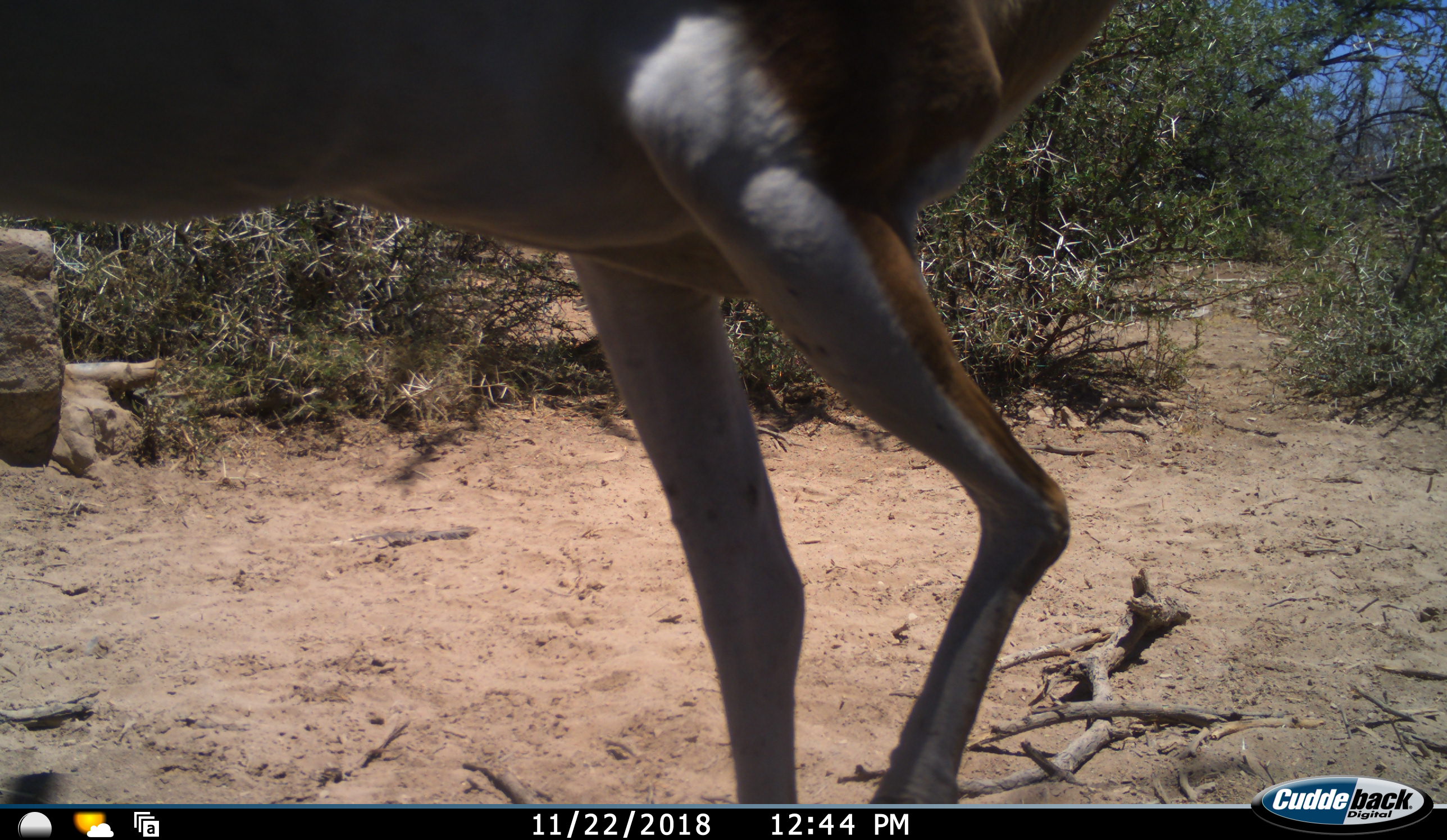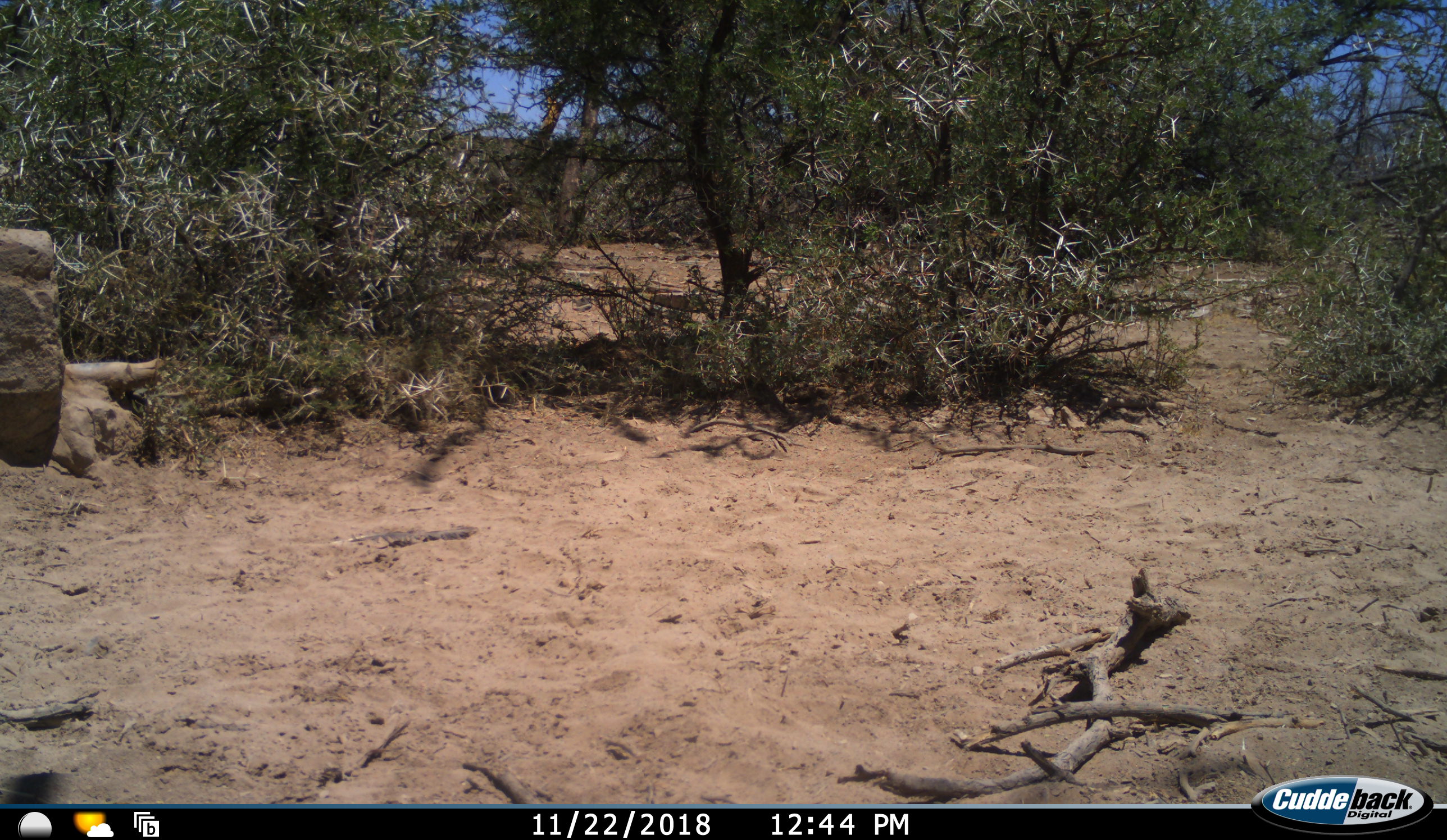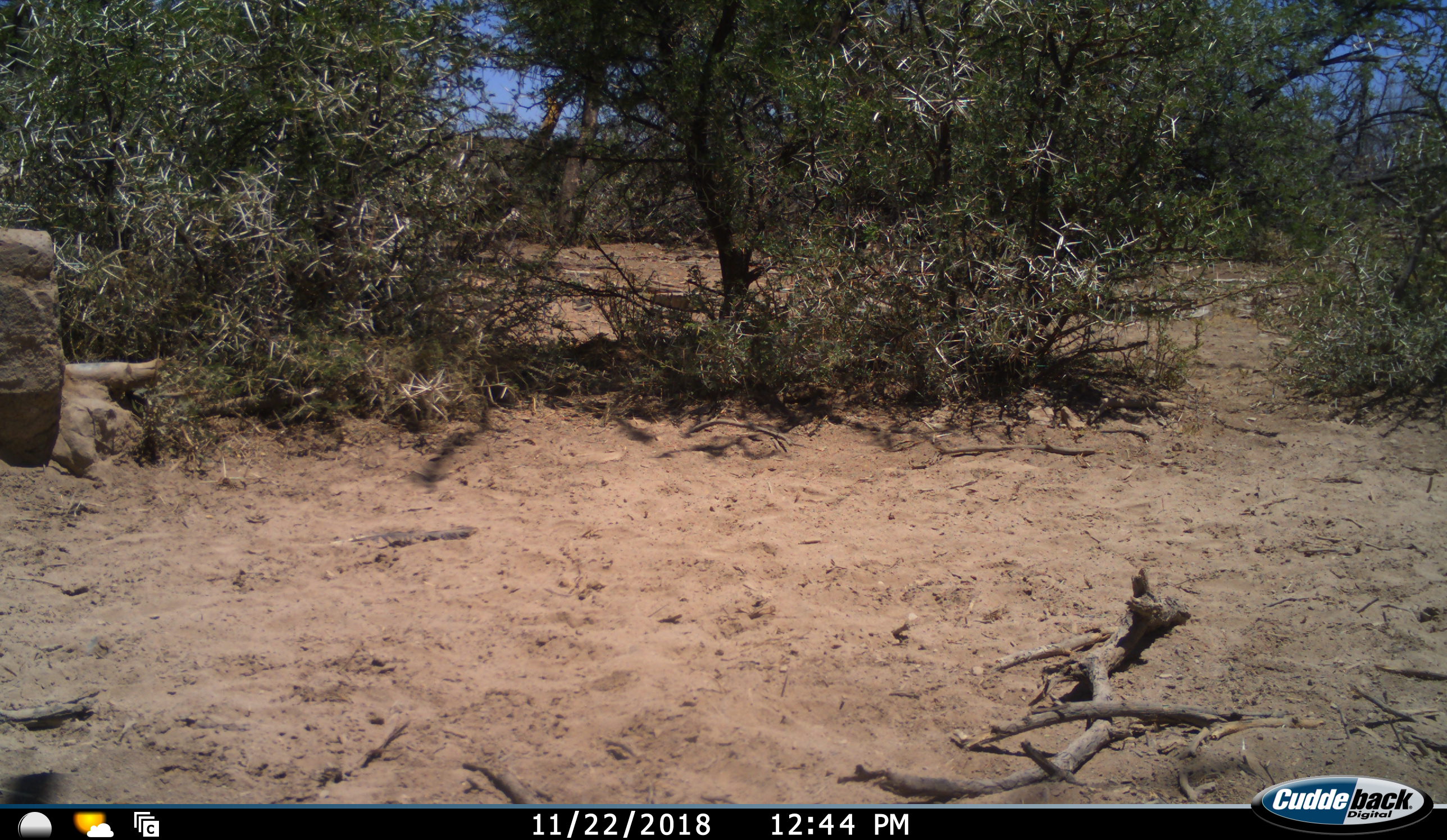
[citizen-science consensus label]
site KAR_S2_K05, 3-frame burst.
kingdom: Animalia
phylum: Chordata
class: Mammalia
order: Artiodactyla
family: Bovidae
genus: Antidorcas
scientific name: Antidorcas marsupialis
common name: springbok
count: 1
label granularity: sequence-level